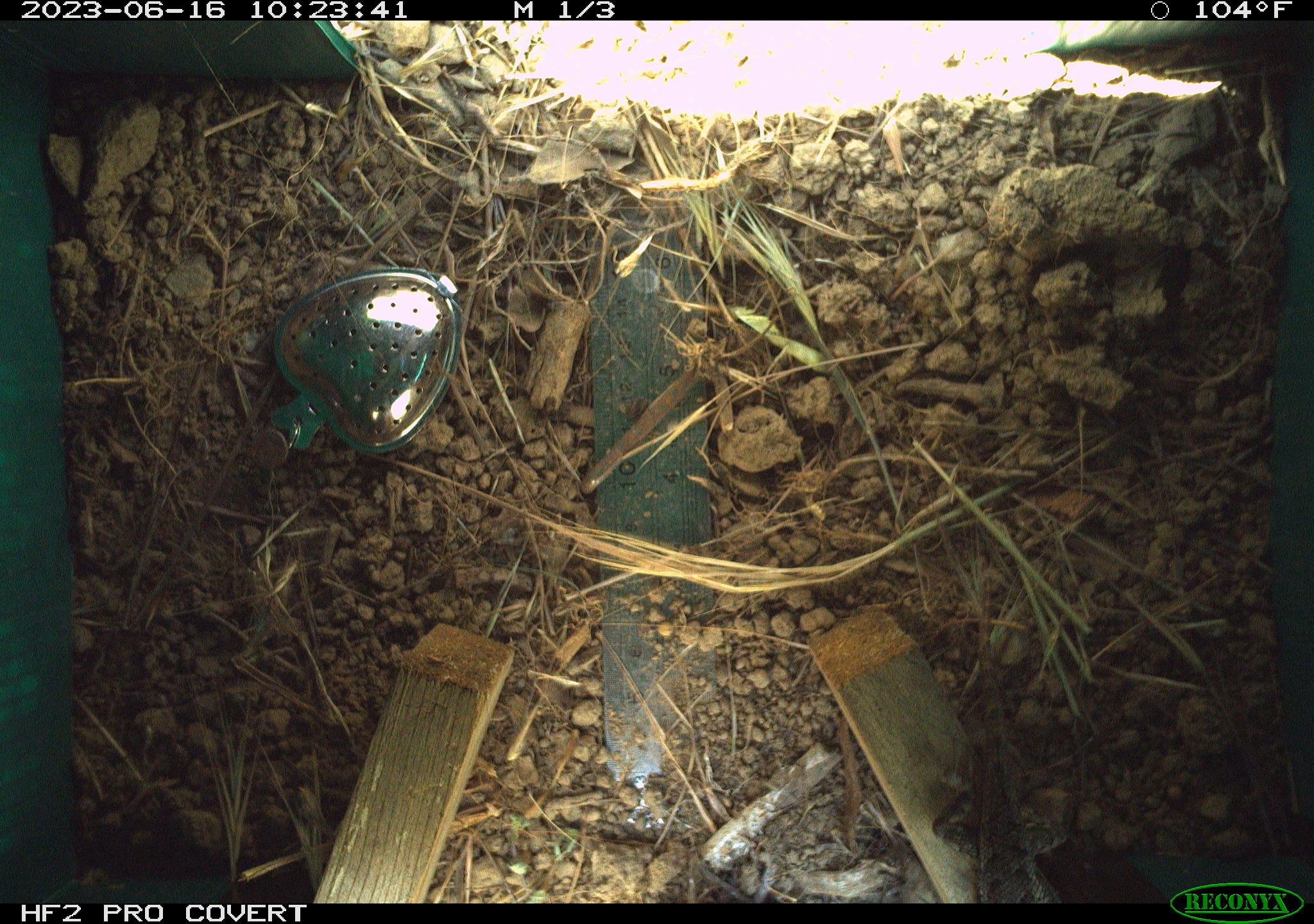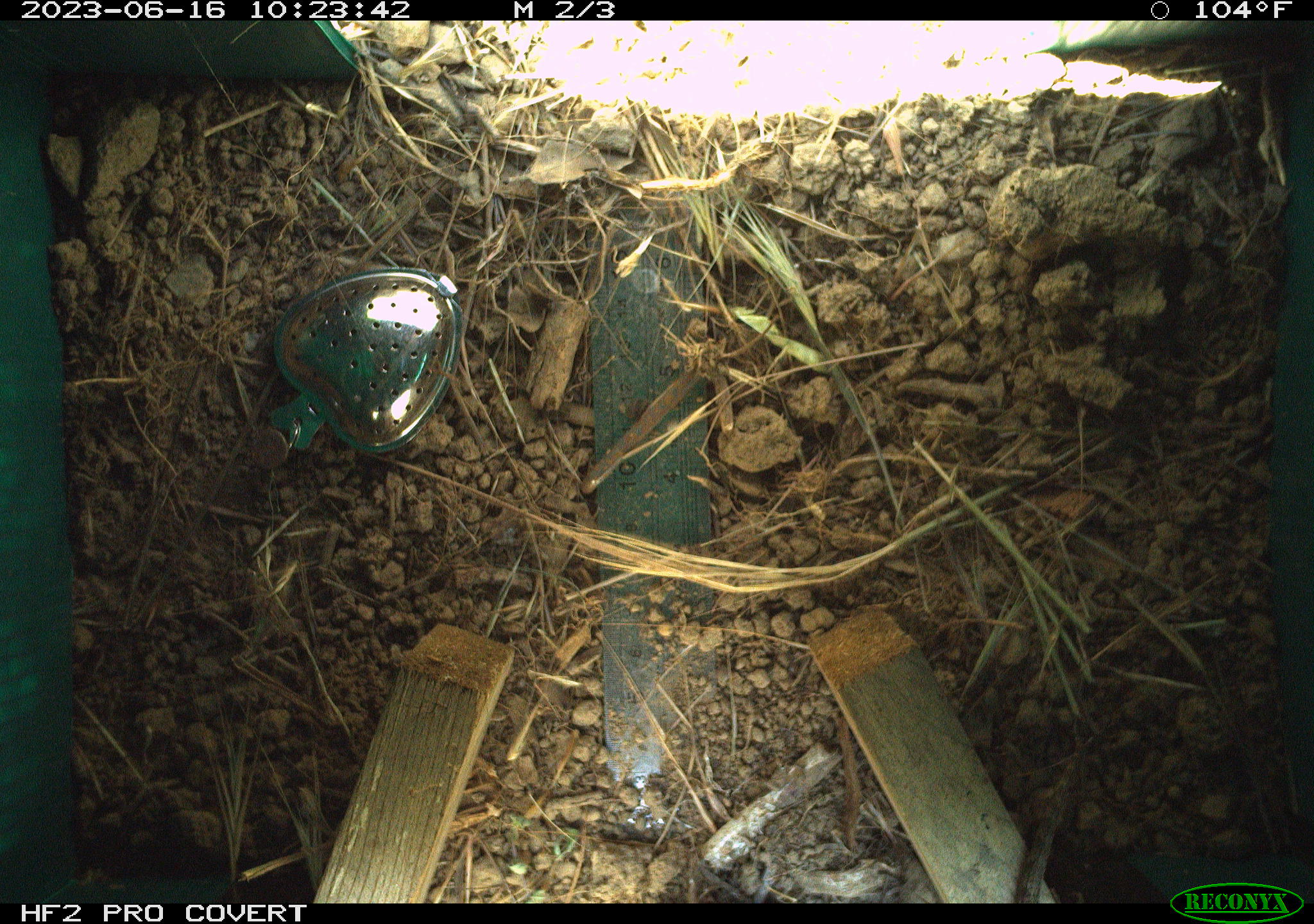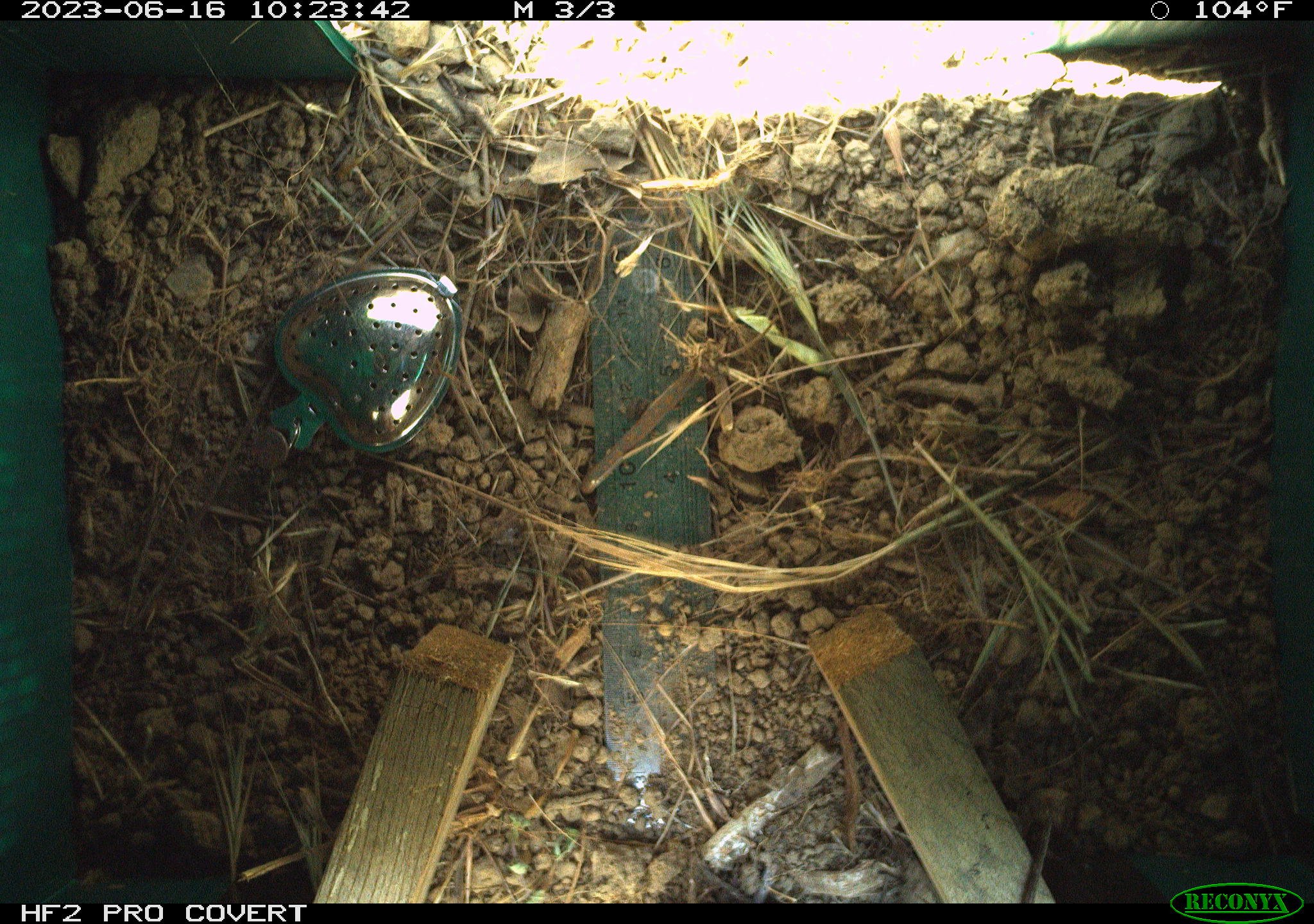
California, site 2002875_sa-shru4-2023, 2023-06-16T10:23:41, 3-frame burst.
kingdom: Animalia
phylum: Chordata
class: Reptilia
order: Squamata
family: Phrynosomatidae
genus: Sceloporus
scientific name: Sceloporus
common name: spiny lizards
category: sceloporus species